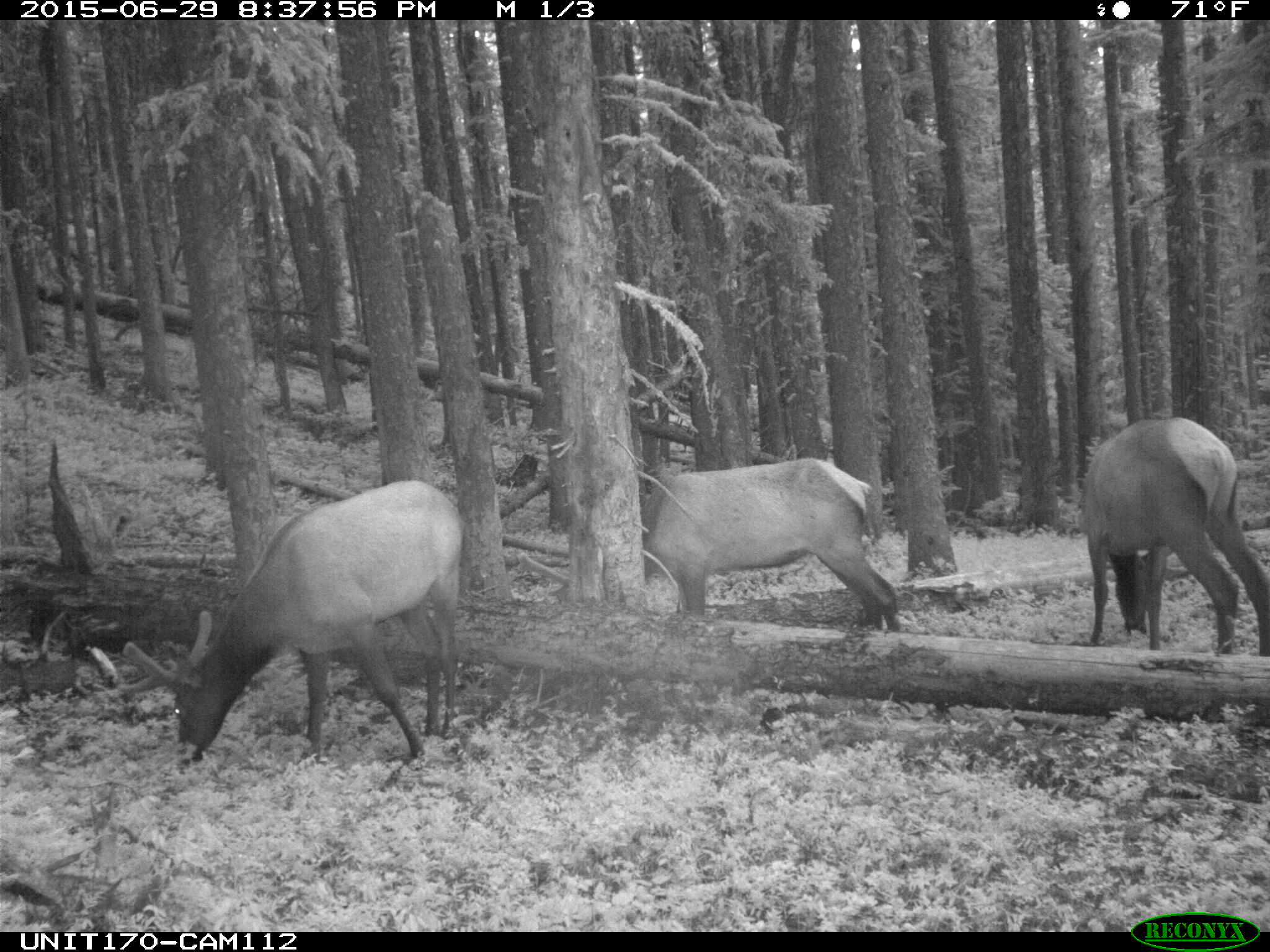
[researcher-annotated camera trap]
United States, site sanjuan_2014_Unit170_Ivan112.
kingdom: Animalia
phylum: Chordata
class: Mammalia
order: Artiodactyla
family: Cervidae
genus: Cervus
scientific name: Cervus elaphus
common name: red deer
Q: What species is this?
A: Cervus elaphus (red deer).